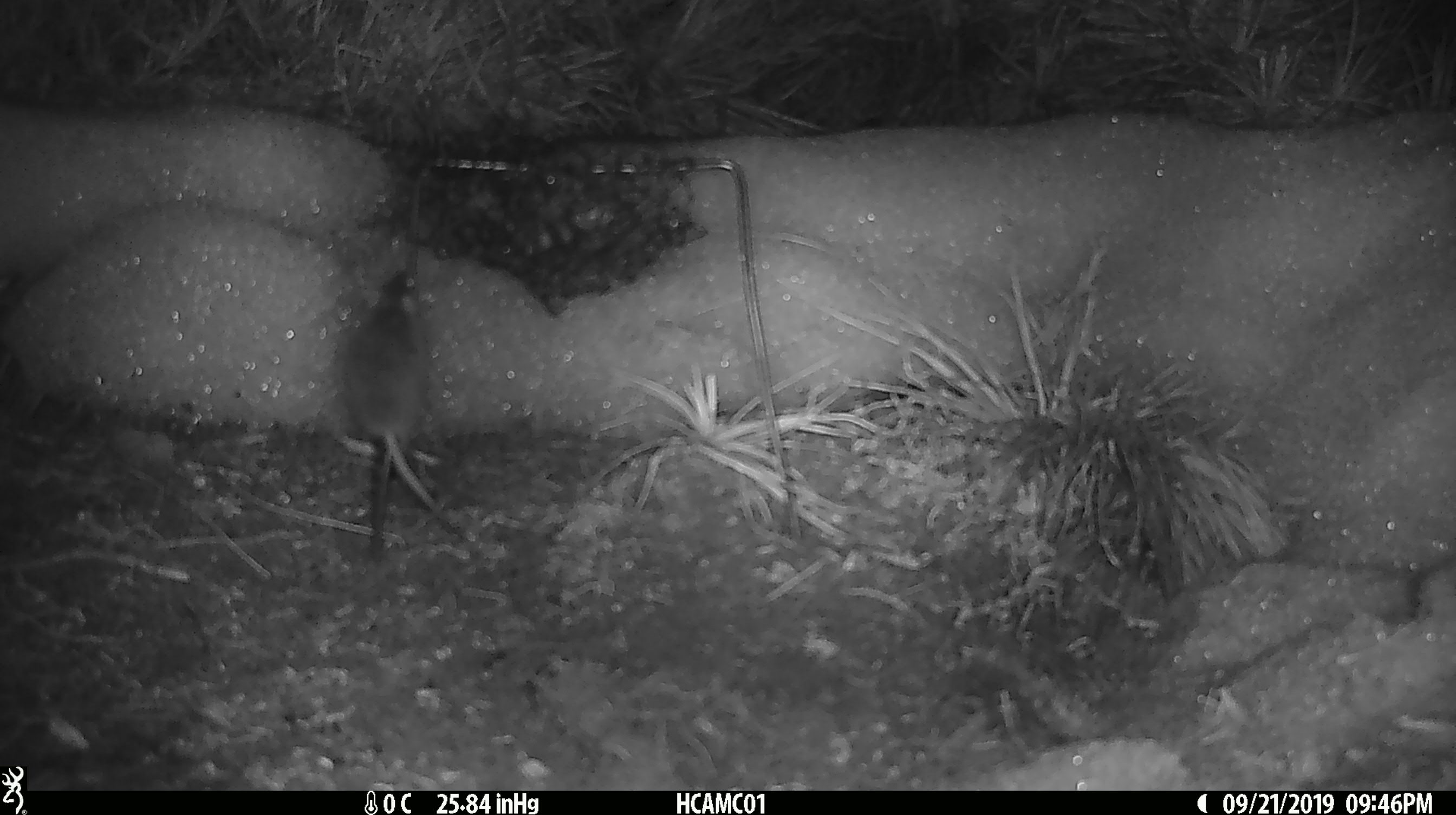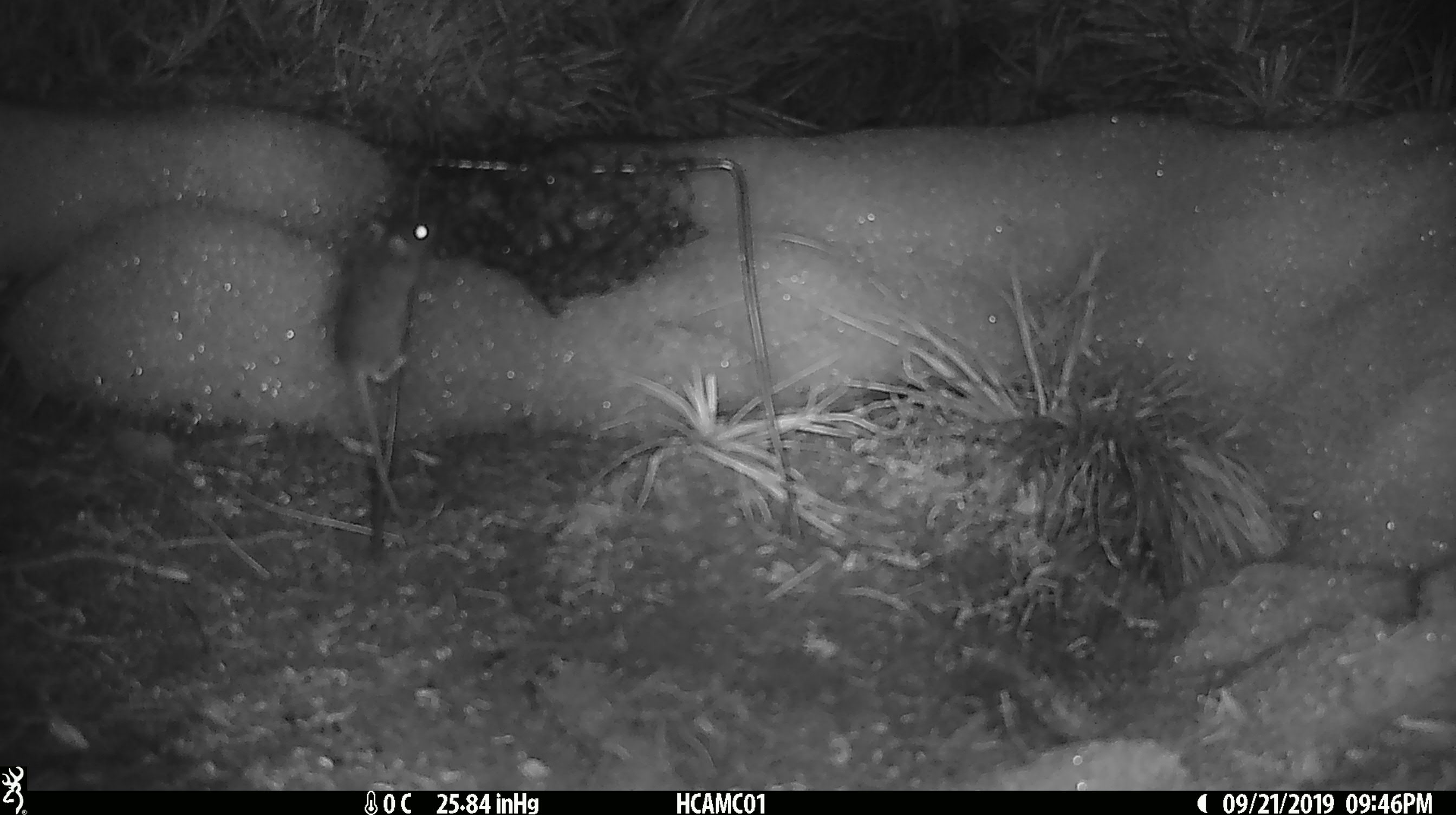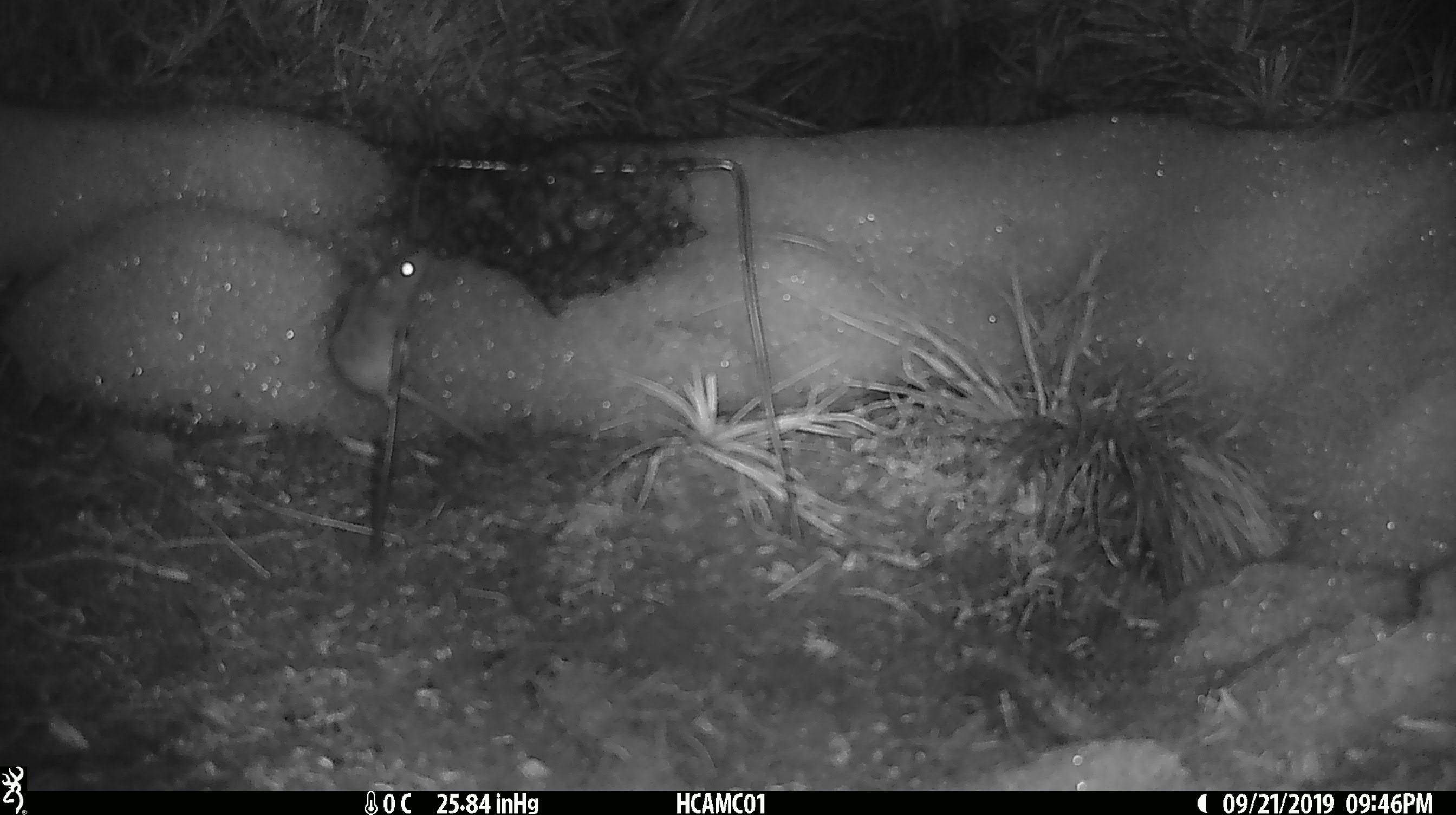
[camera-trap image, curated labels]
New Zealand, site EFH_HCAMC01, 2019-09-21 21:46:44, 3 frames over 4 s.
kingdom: Animalia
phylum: Chordata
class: Mammalia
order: Rodentia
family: Muridae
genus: Mus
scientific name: Mus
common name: mouse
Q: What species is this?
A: Mouse (Mus).